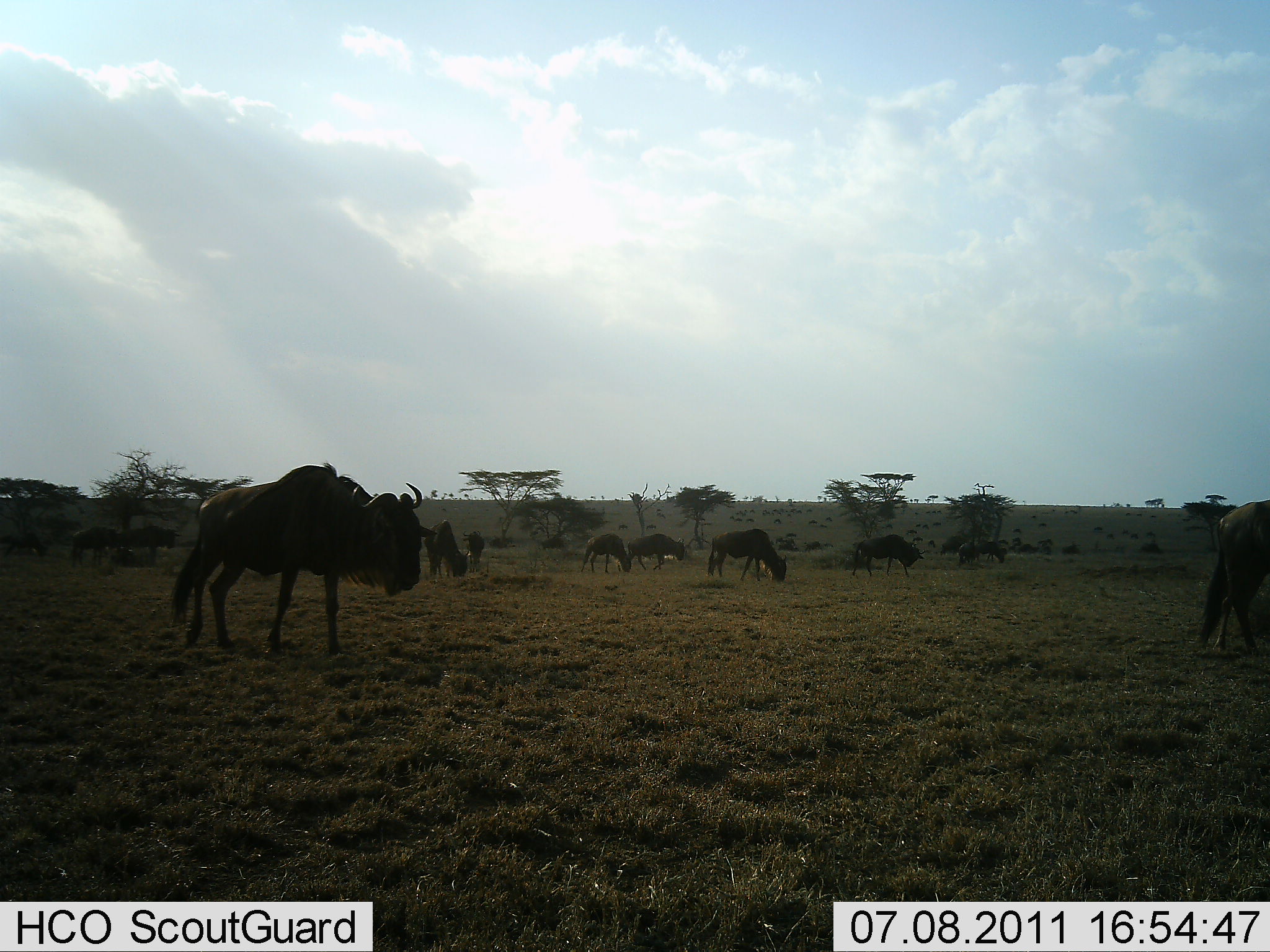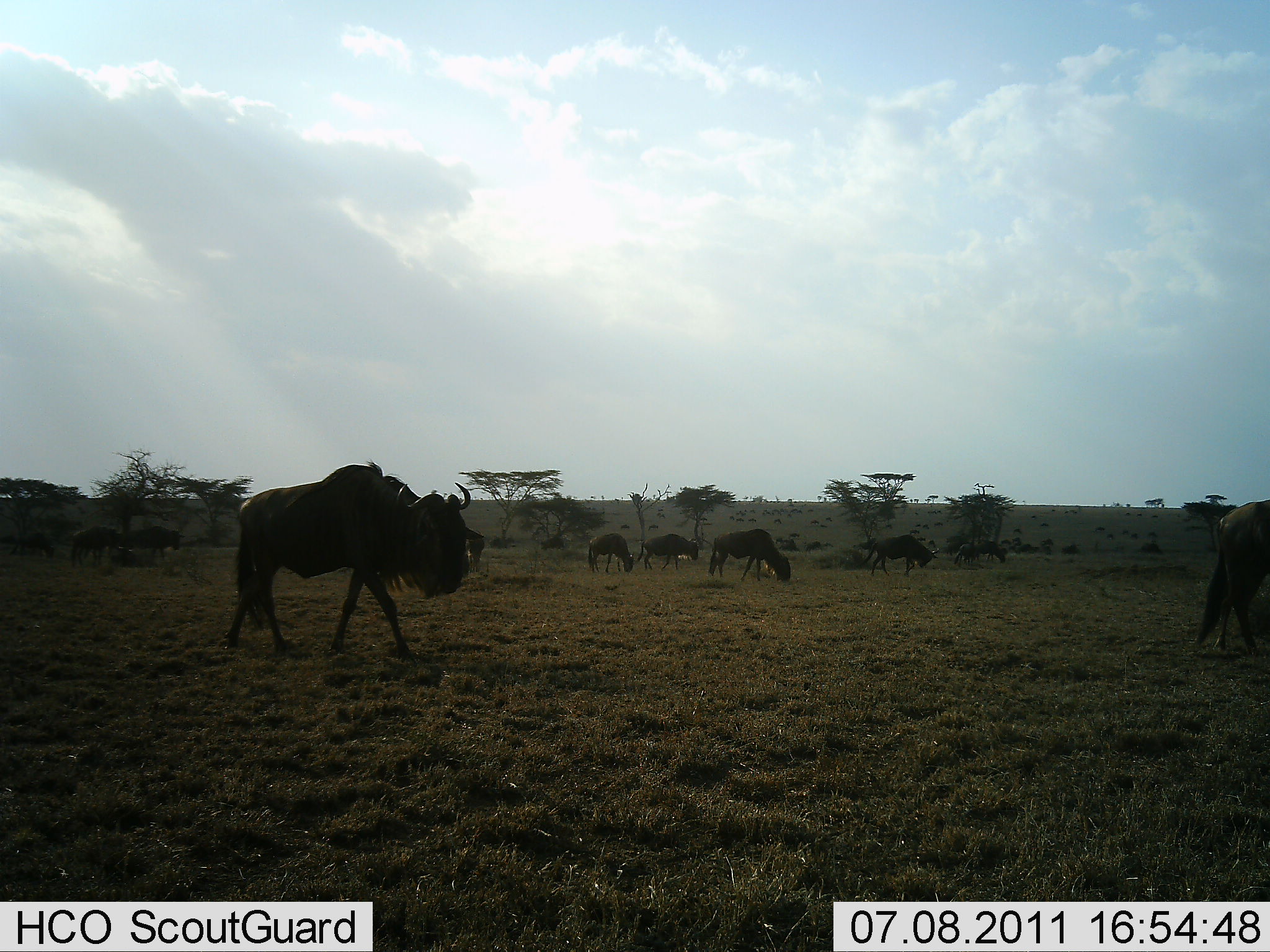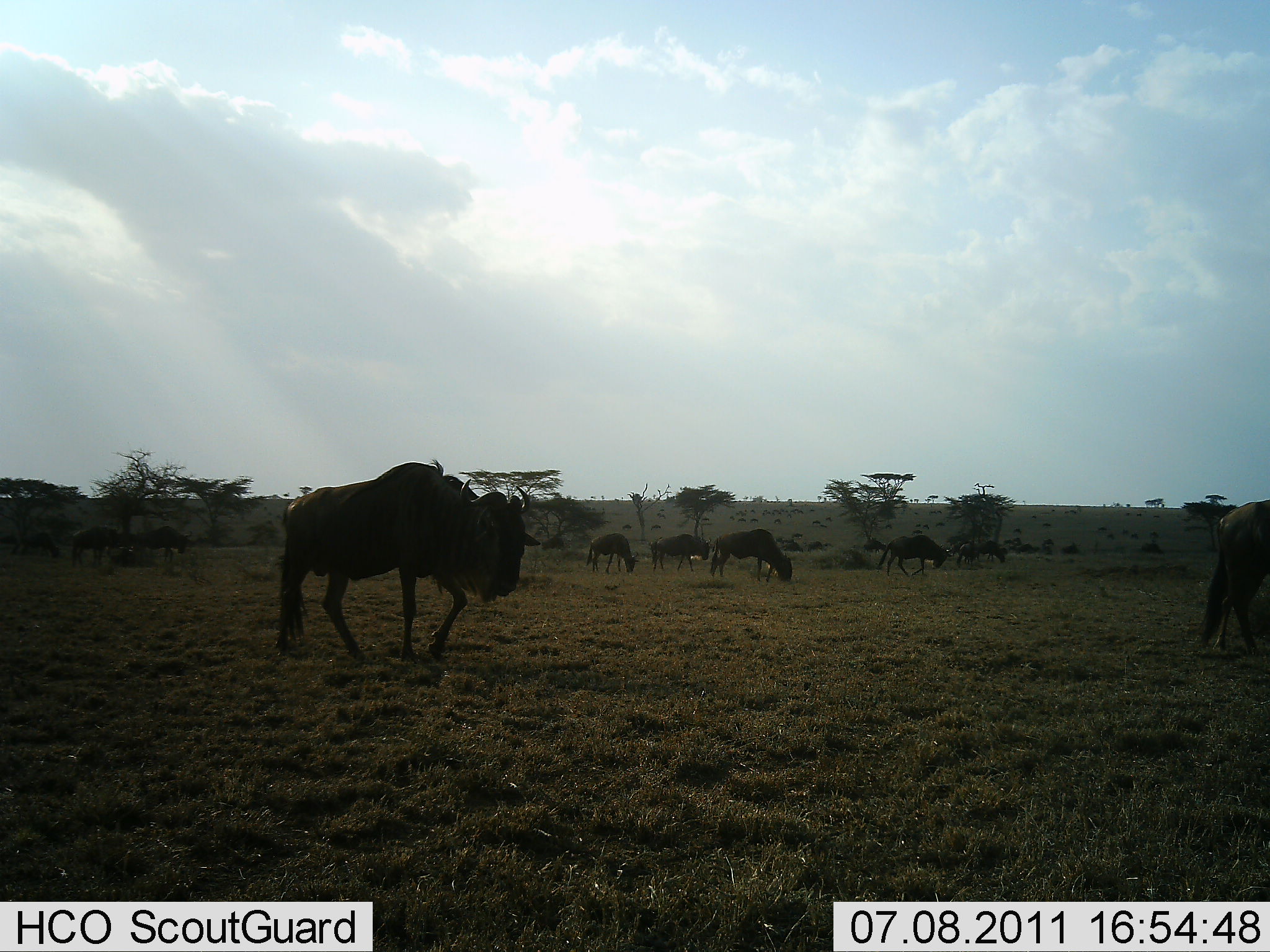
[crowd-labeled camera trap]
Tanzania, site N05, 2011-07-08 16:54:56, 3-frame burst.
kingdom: Animalia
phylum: Chordata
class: Mammalia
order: Artiodactyla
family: Bovidae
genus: Connochaetes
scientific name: Connochaetes taurinus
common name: blue wildebeest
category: wildebeest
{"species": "wildebeest (blue wildebeest) (Connochaetes taurinus)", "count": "10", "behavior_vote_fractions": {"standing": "0%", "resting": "0%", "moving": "82%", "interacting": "0%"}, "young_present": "0%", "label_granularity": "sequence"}